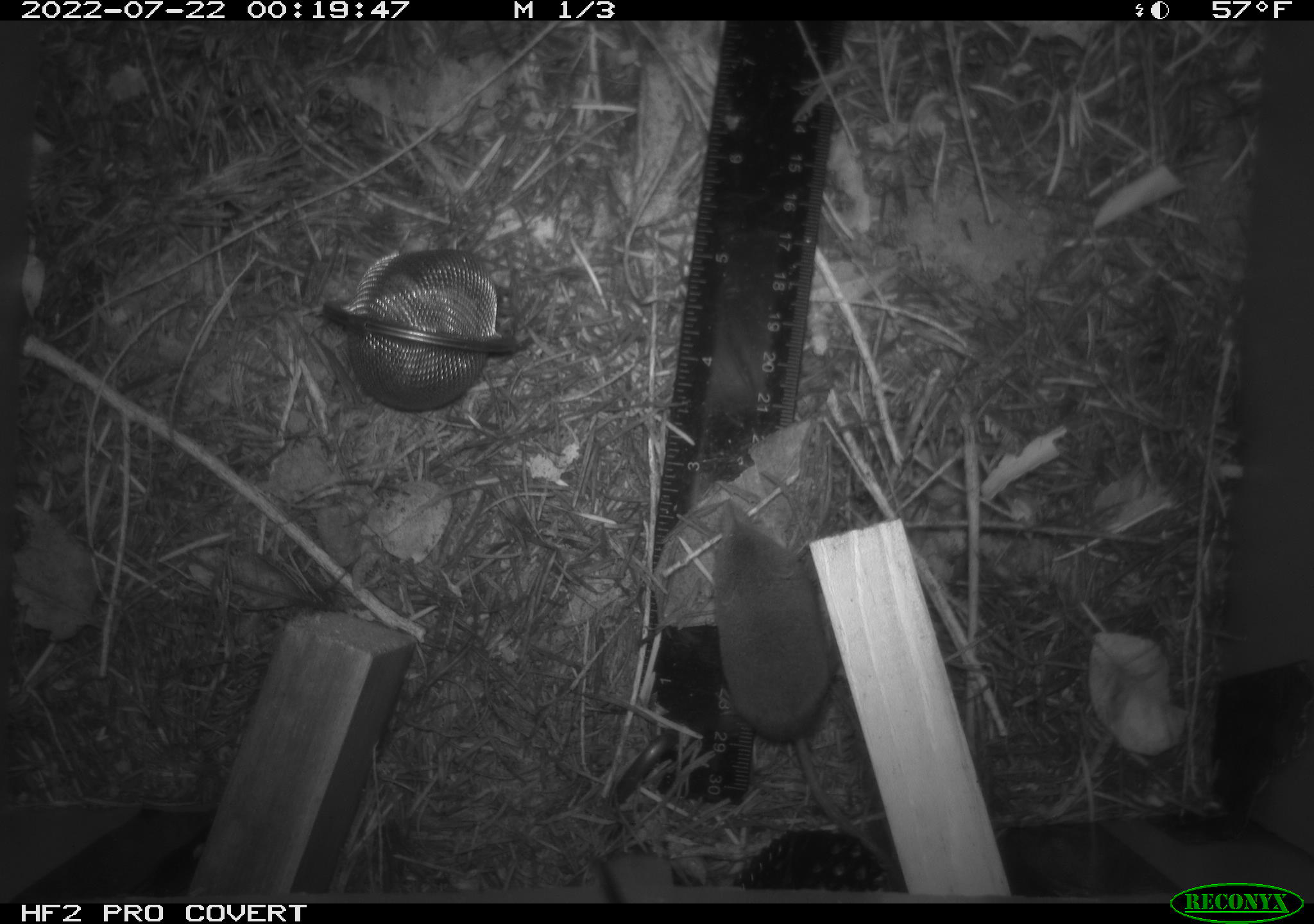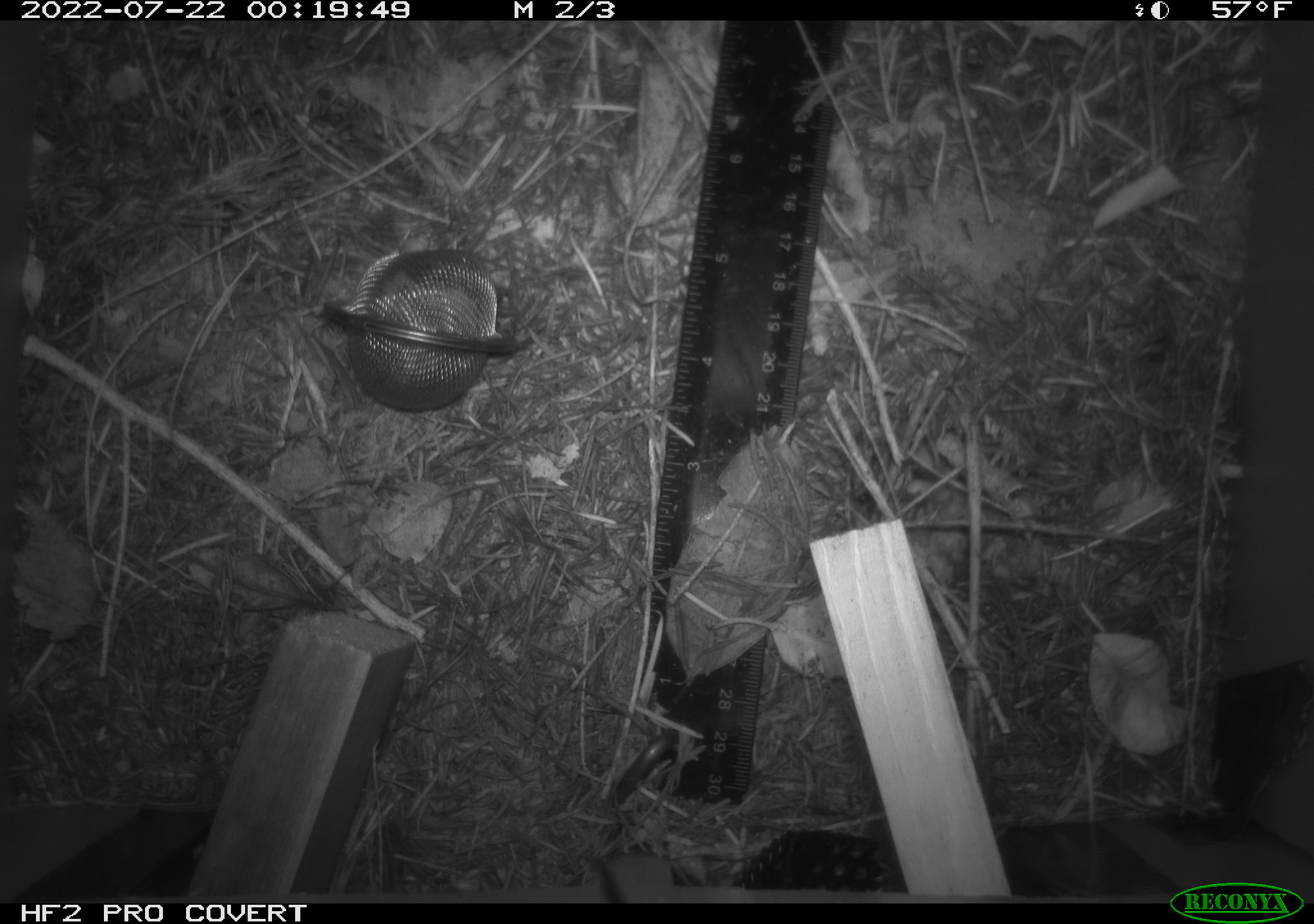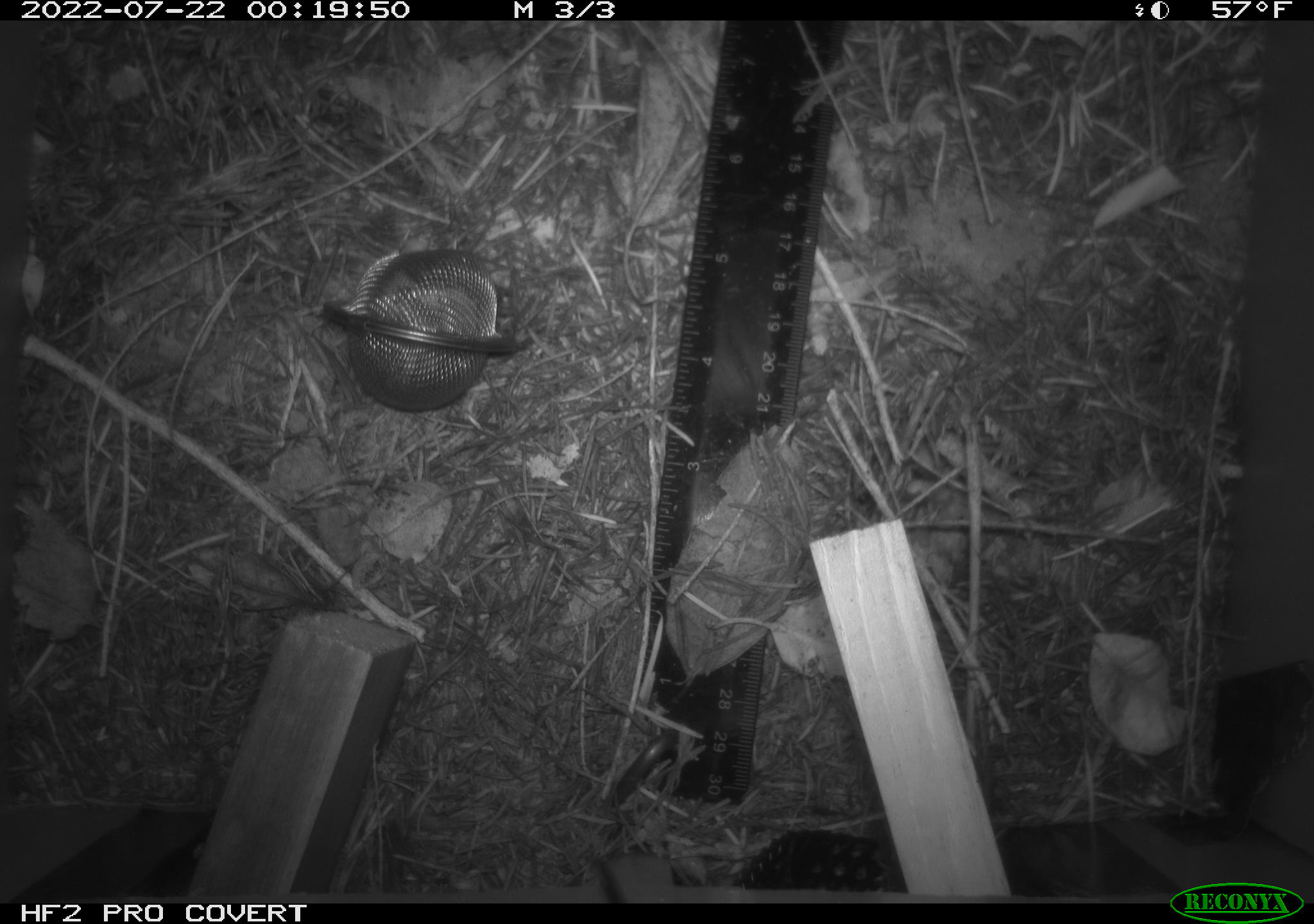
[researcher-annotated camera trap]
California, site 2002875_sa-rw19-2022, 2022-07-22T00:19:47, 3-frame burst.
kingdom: Animalia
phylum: Chordata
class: Mammalia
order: Eulipotyphla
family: Soricidae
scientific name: Soricidae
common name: shrews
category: soricidae family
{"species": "soricidae family (shrews) (Soricidae)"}